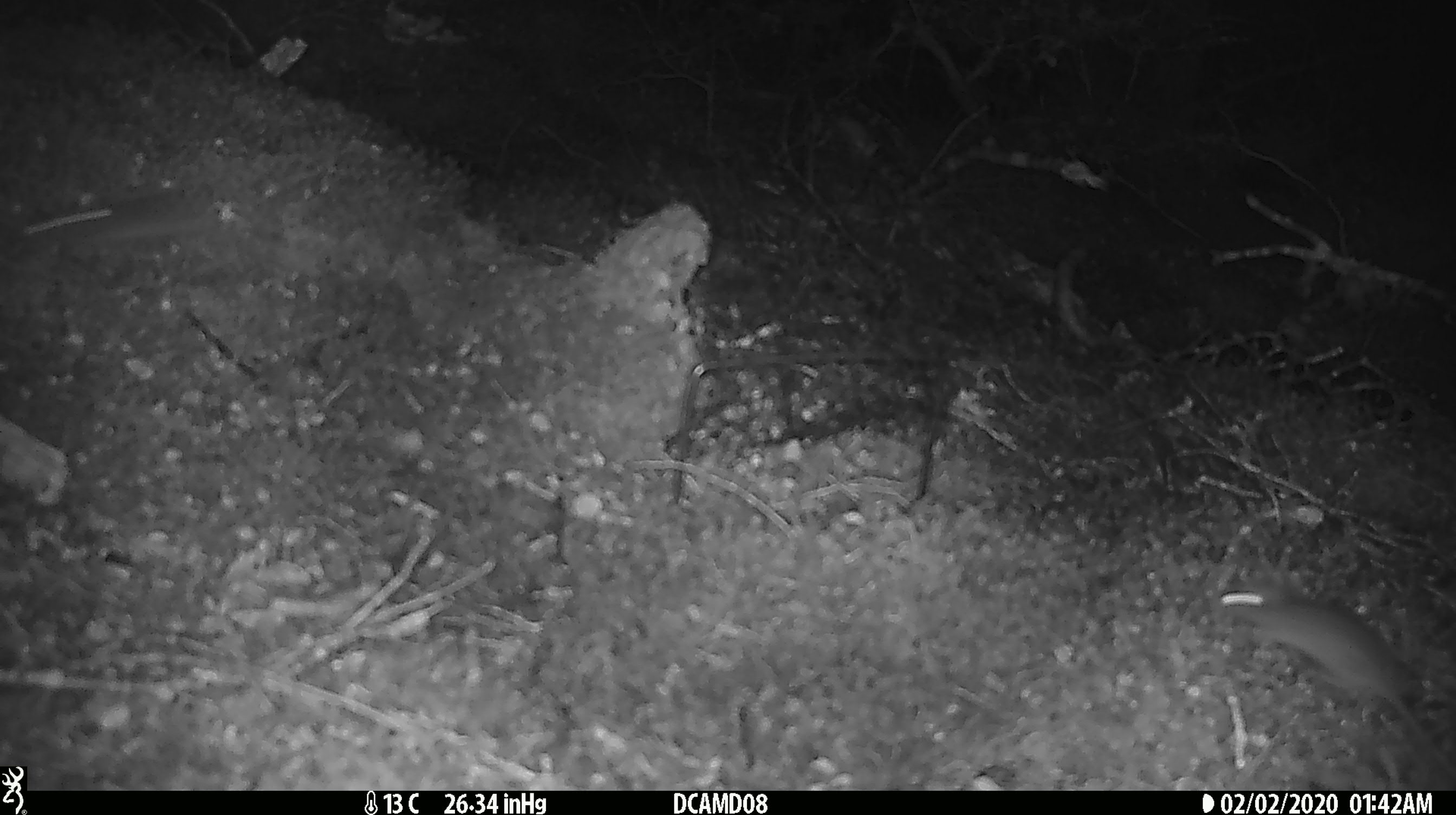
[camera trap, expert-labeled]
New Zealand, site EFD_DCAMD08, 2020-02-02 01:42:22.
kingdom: Animalia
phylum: Chordata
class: Mammalia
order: Rodentia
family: Muridae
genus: Mus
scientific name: Mus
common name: mouse